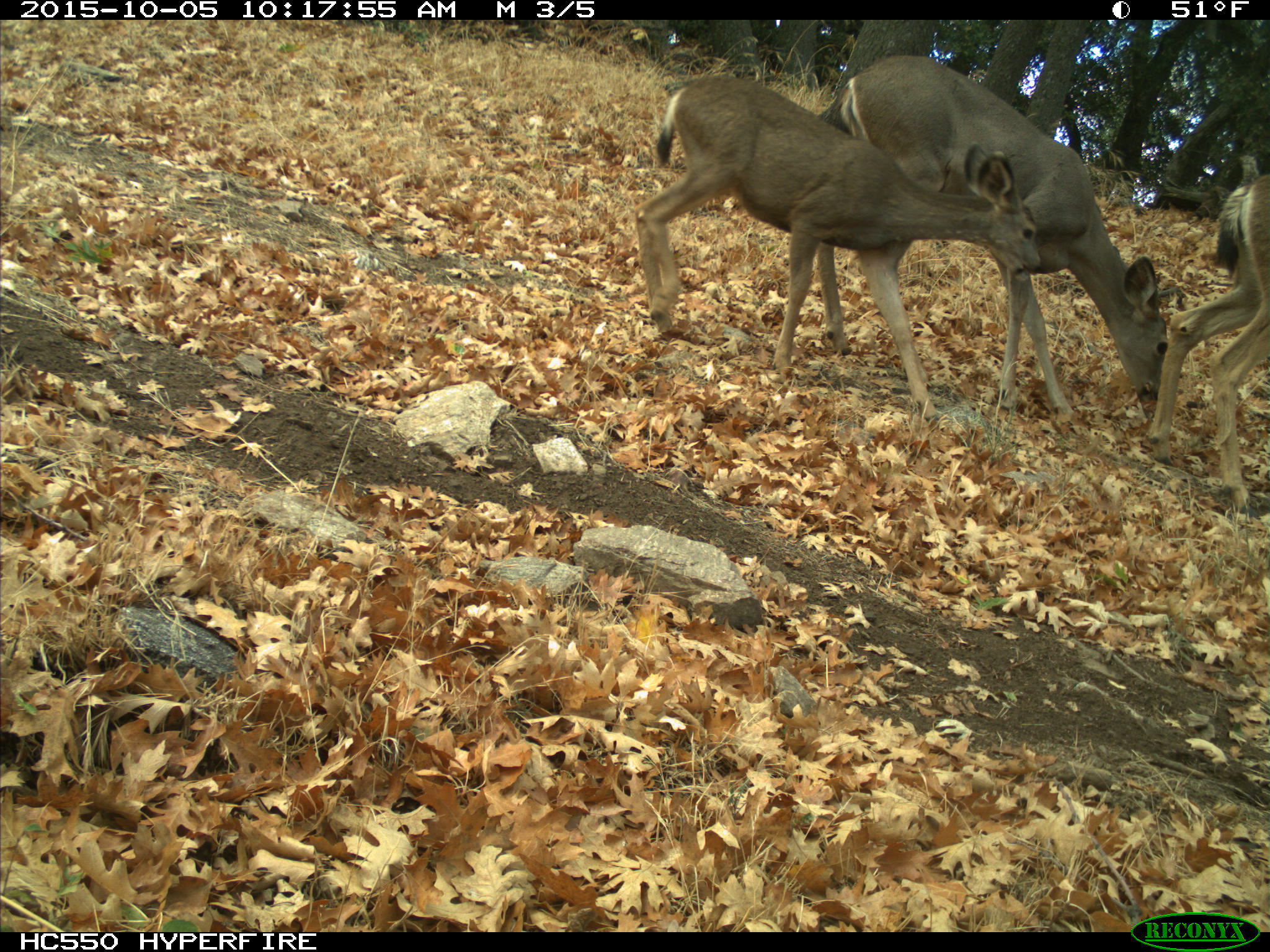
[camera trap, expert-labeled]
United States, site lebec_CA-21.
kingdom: Animalia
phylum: Chordata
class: Mammalia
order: Artiodactyla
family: Cervidae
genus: Odocoileus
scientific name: Odocoileus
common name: deer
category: unidentified deer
Unidentified deer (deer) (Odocoileus).